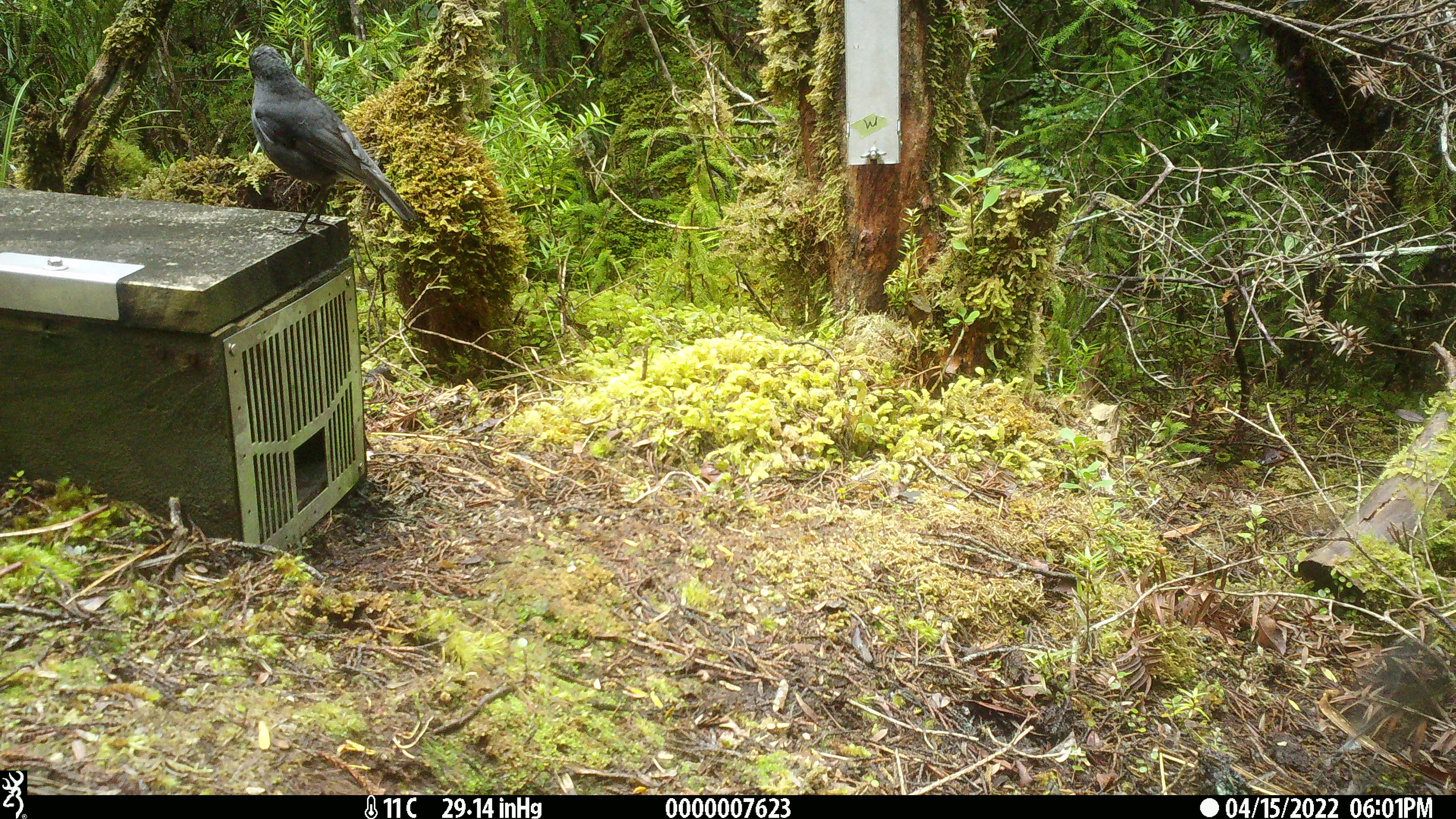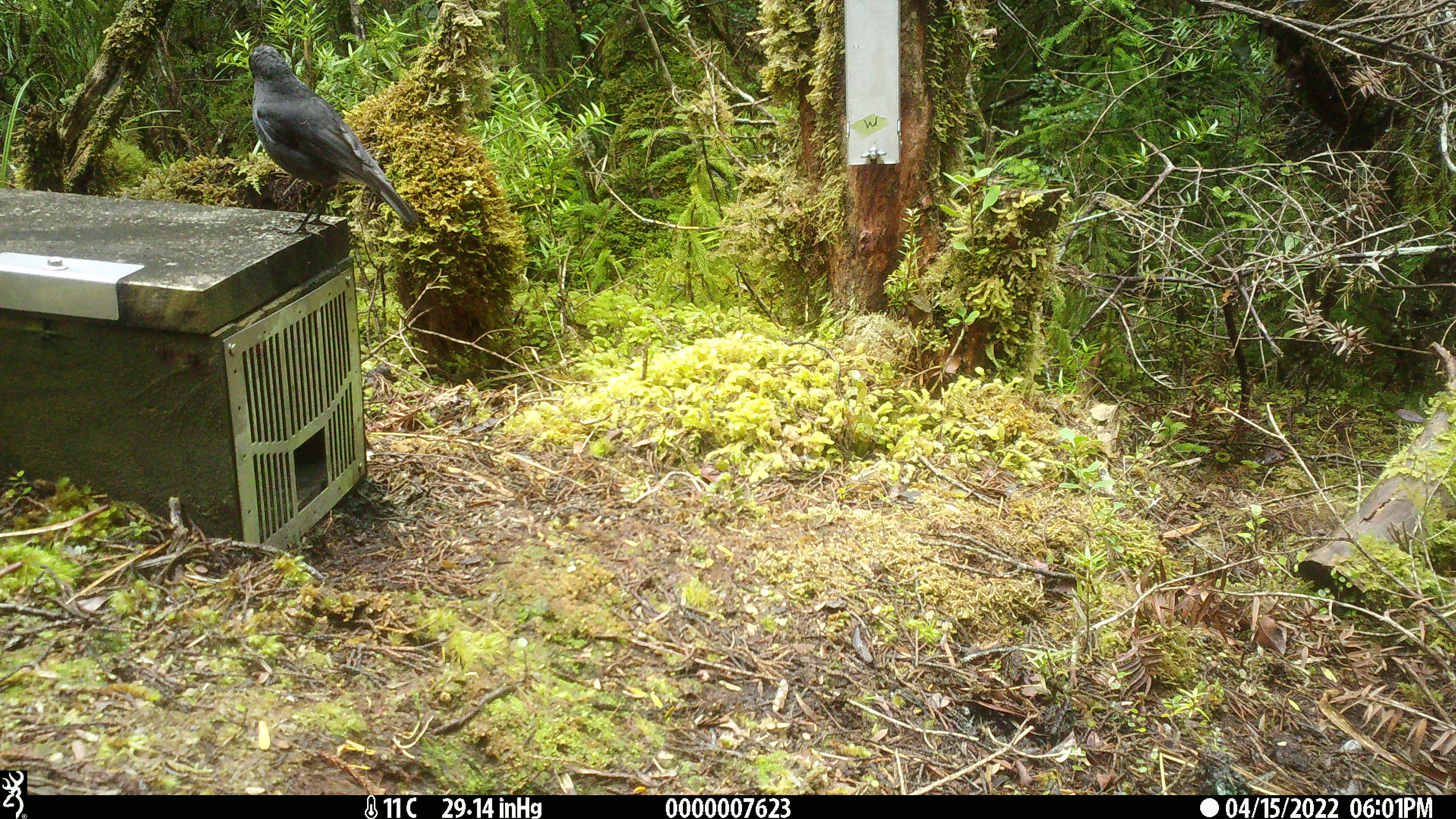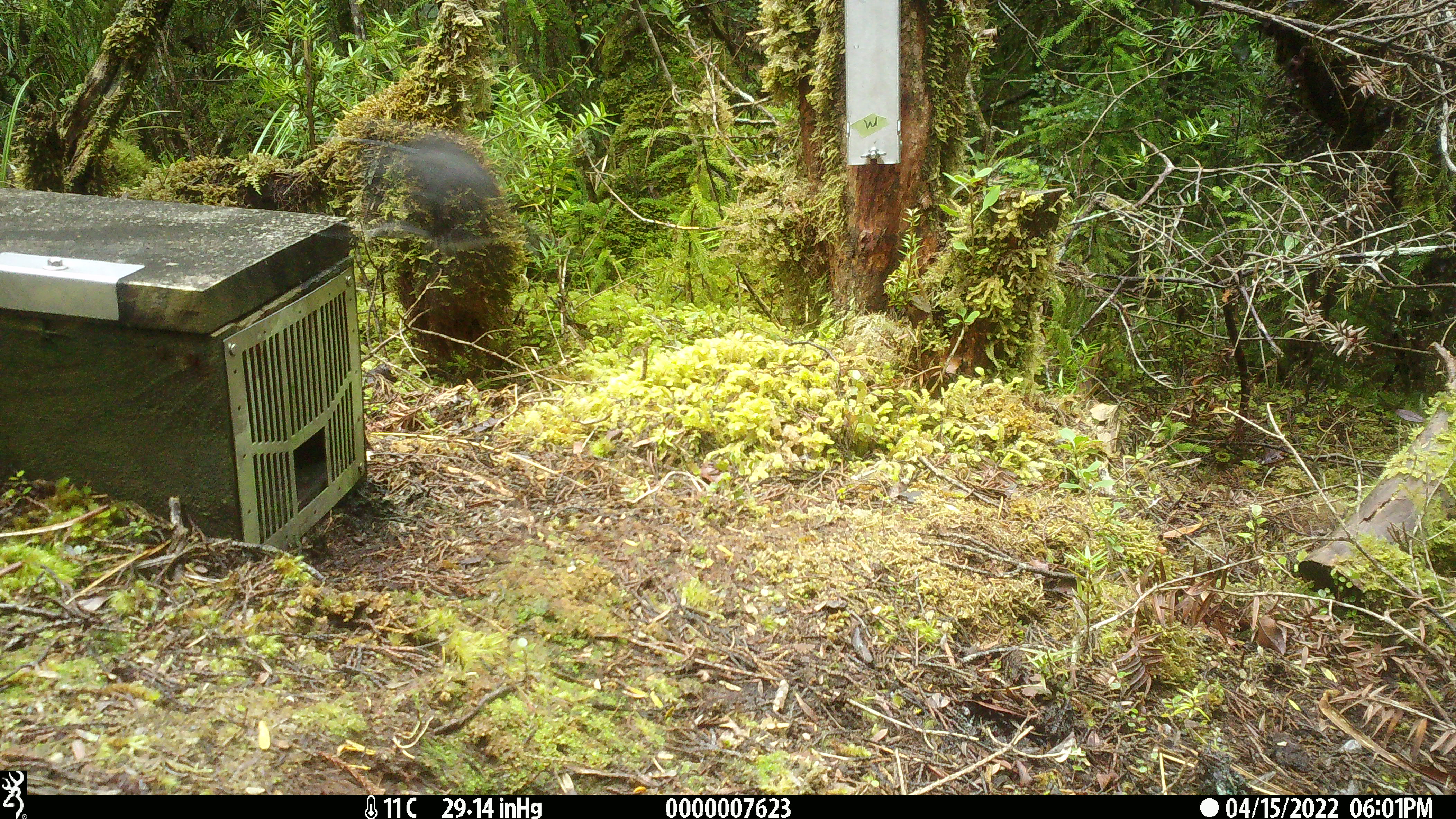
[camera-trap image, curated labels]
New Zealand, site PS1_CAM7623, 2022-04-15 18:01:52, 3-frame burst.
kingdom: Animalia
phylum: Chordata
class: Aves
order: Passeriformes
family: Petroicidae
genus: Petroica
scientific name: Petroica australis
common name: new zealand robin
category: robin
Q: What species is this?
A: Robin (new zealand robin) (Petroica australis).